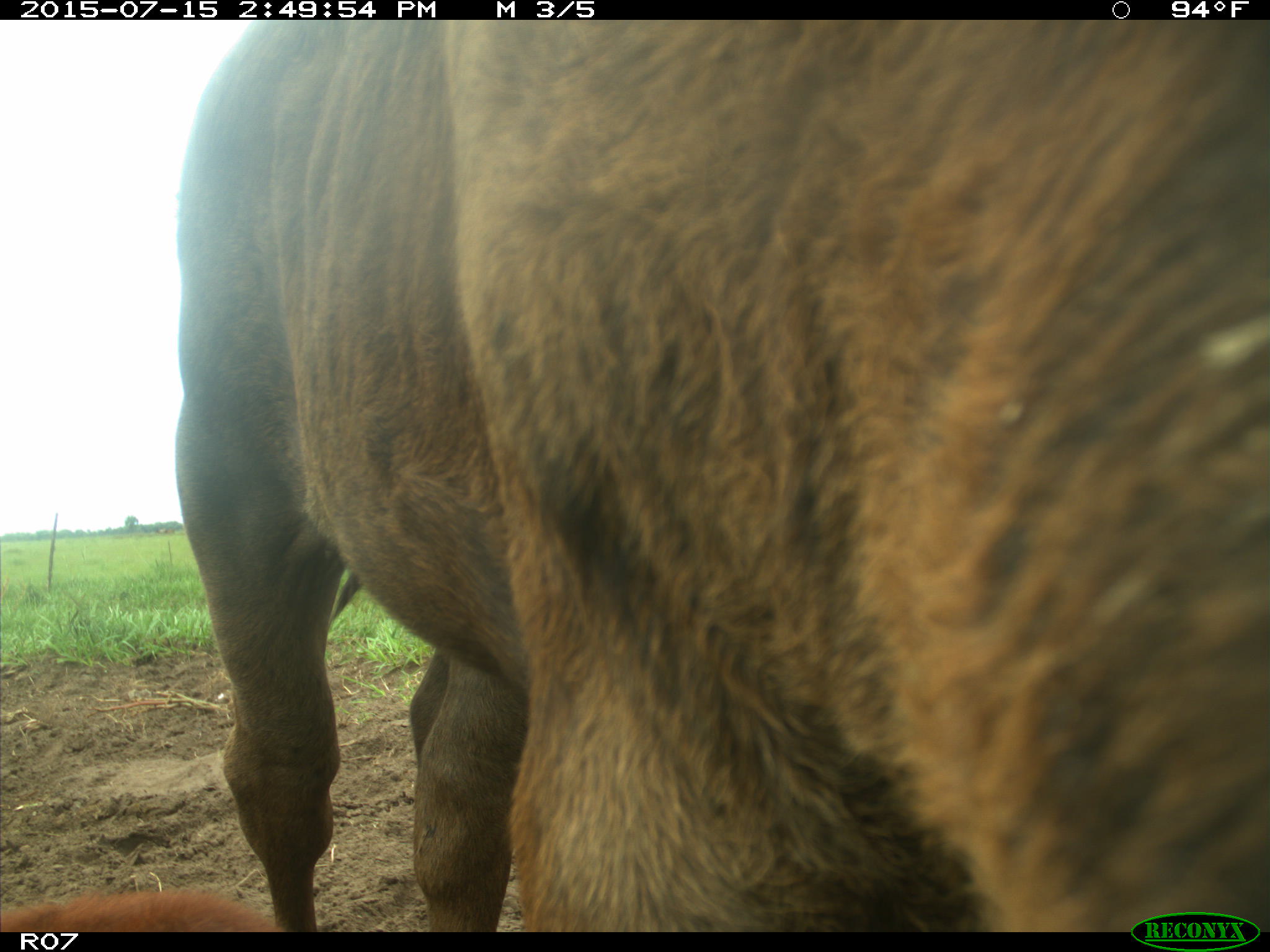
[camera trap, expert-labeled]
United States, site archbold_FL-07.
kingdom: Animalia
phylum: Chordata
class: Mammalia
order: Artiodactyla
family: Bovidae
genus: Bos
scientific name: Bos taurus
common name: domestic cow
Bos taurus (domestic cow).